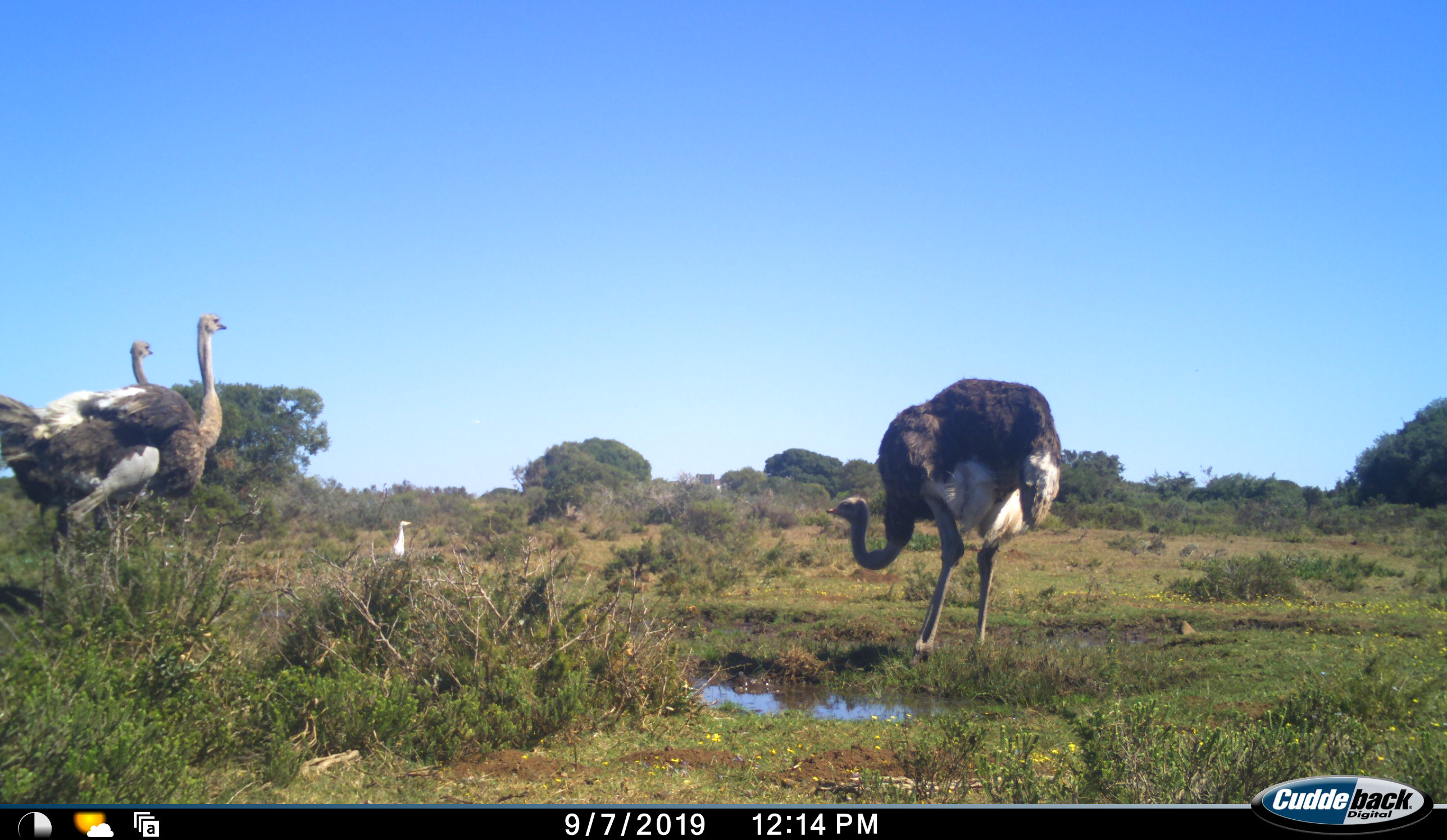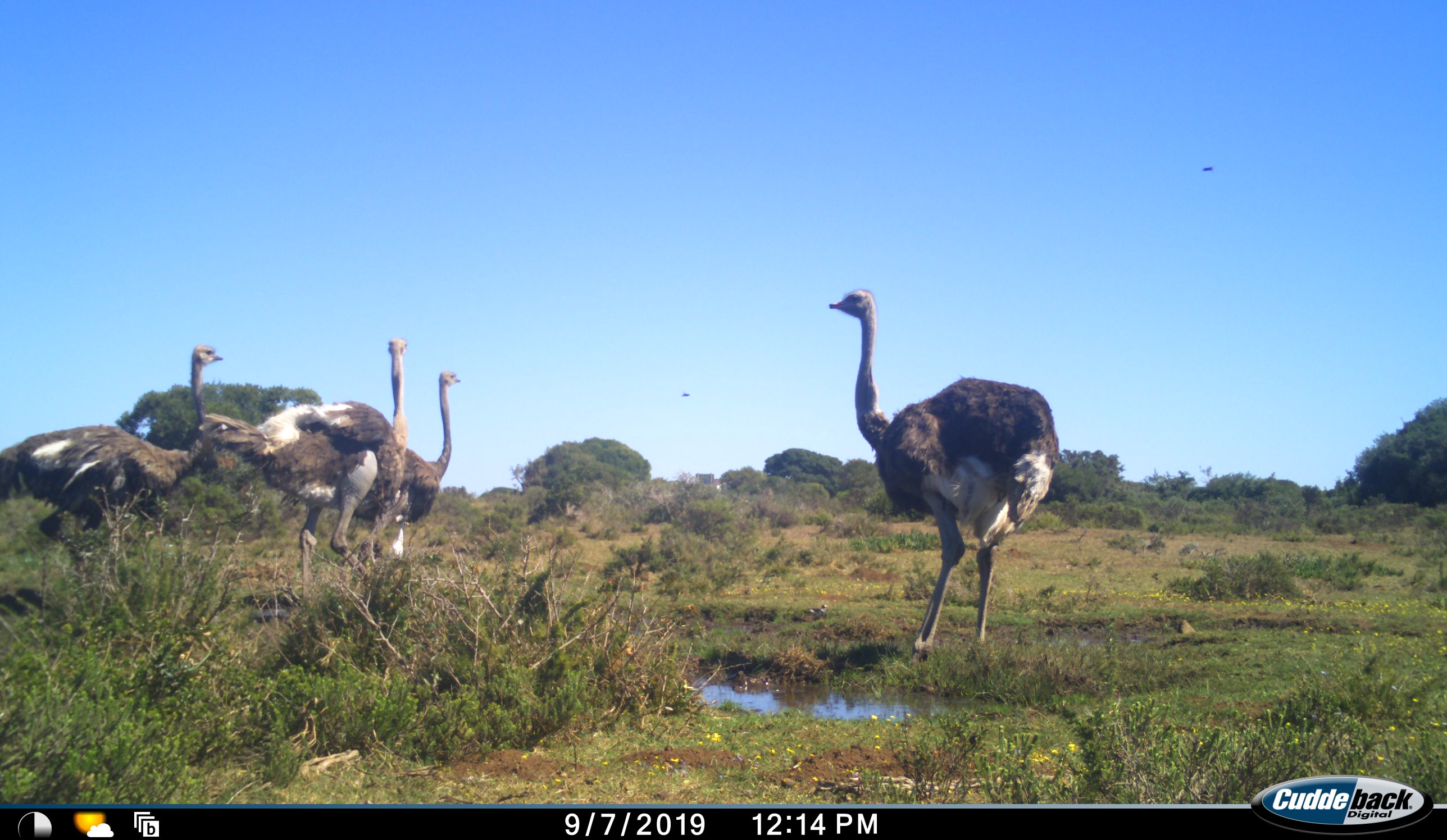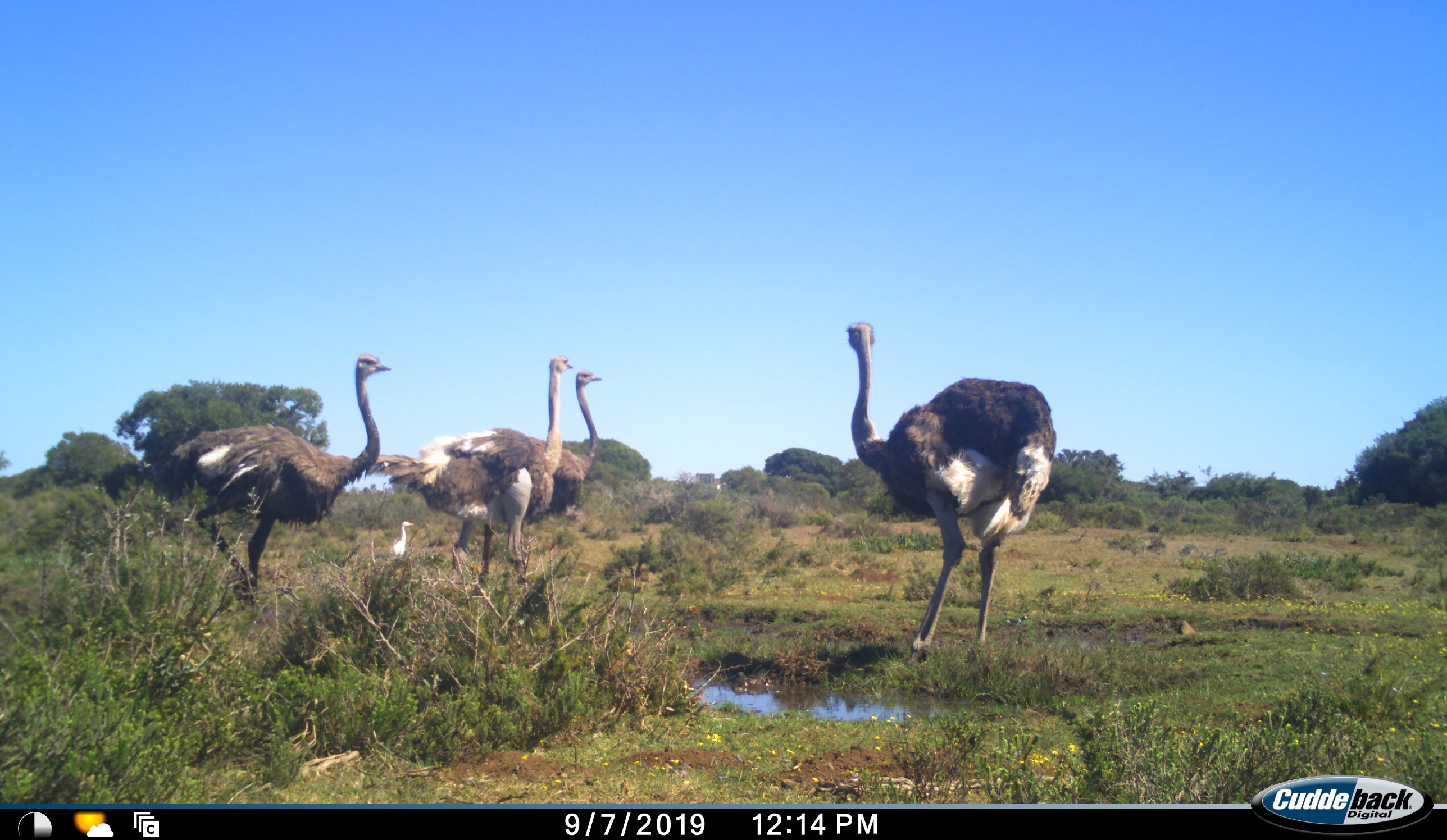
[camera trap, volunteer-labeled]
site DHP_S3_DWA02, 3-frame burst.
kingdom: Animalia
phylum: Chordata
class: Aves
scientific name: Aves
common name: bird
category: birdother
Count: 1.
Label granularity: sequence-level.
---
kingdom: Animalia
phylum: Chordata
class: Aves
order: Struthioniformes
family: Struthionidae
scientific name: Struthionidae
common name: ostrich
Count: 4.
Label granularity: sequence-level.